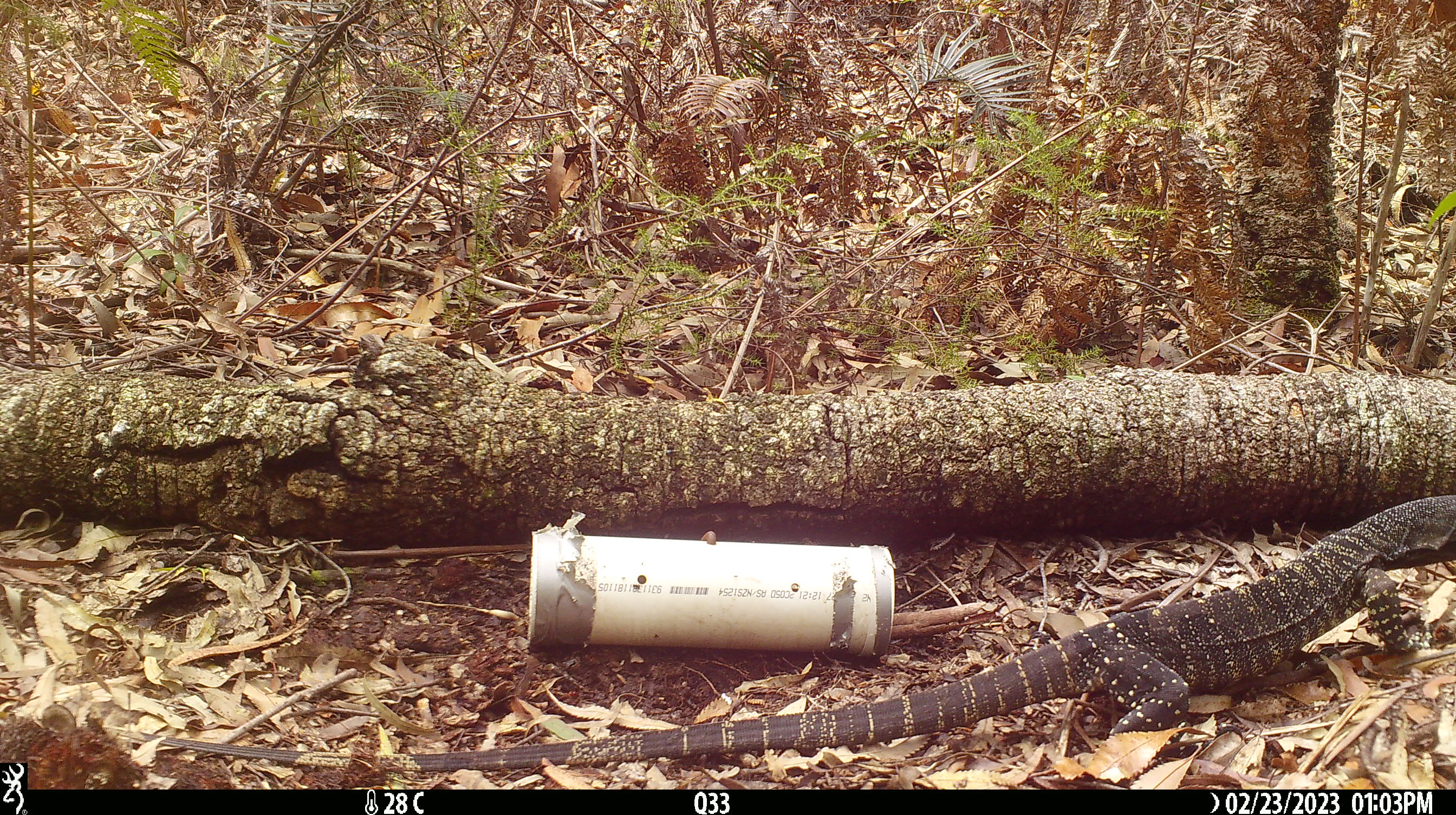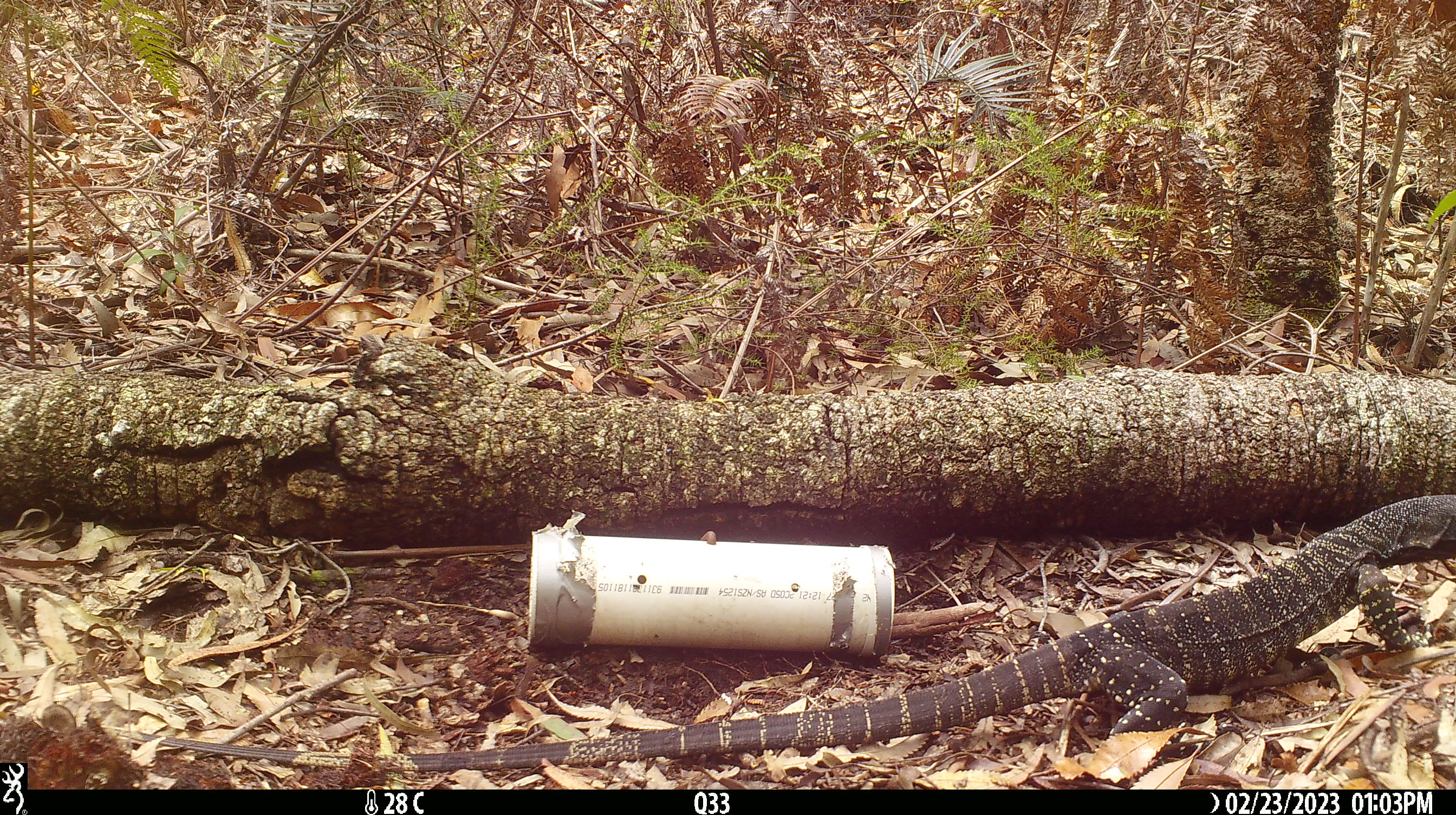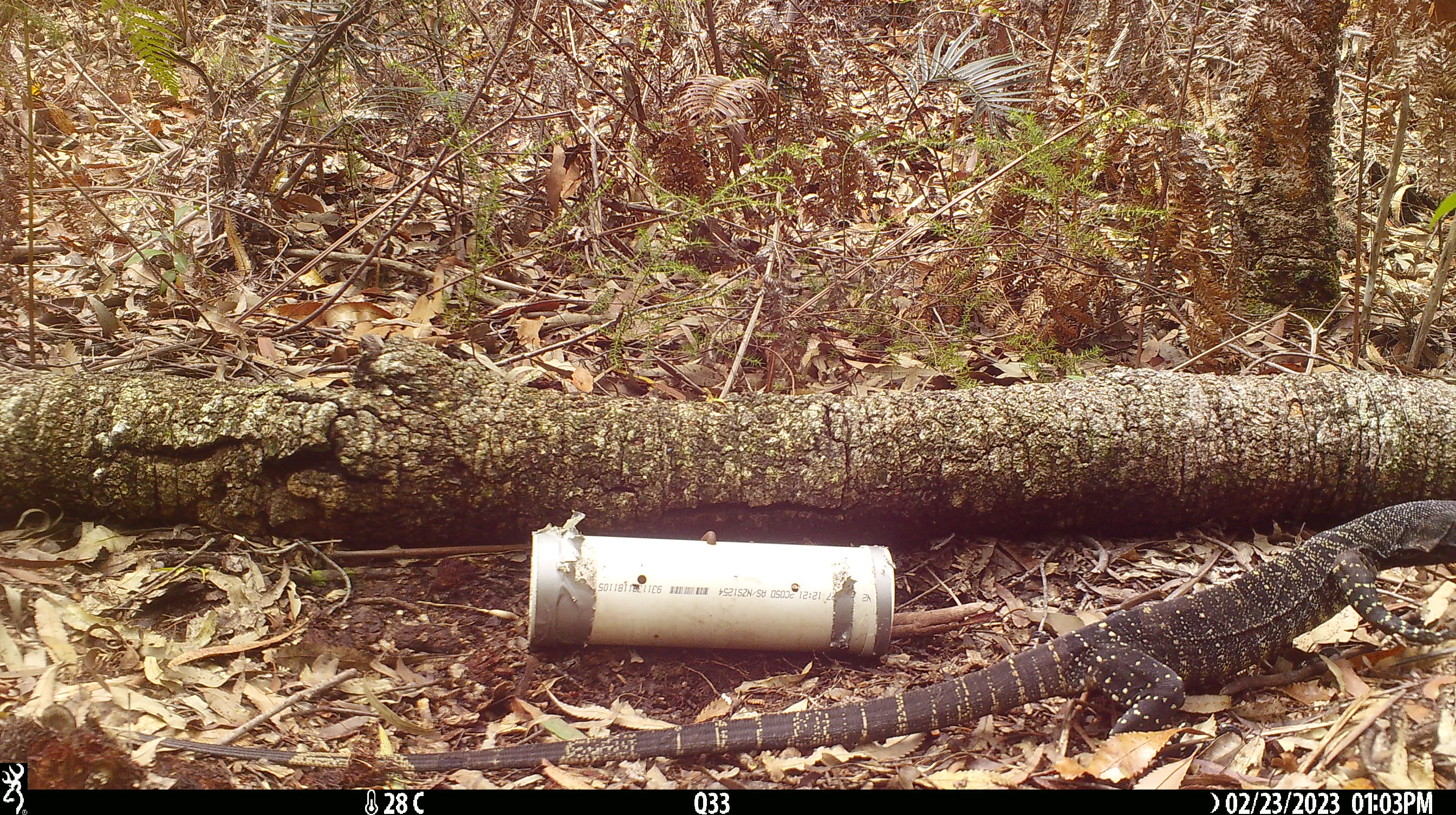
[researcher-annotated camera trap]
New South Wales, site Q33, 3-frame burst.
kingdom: Animalia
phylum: Chordata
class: Reptilia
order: Squamata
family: Varanidae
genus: Varanus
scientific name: Varanus varius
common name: lace monitor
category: goanna